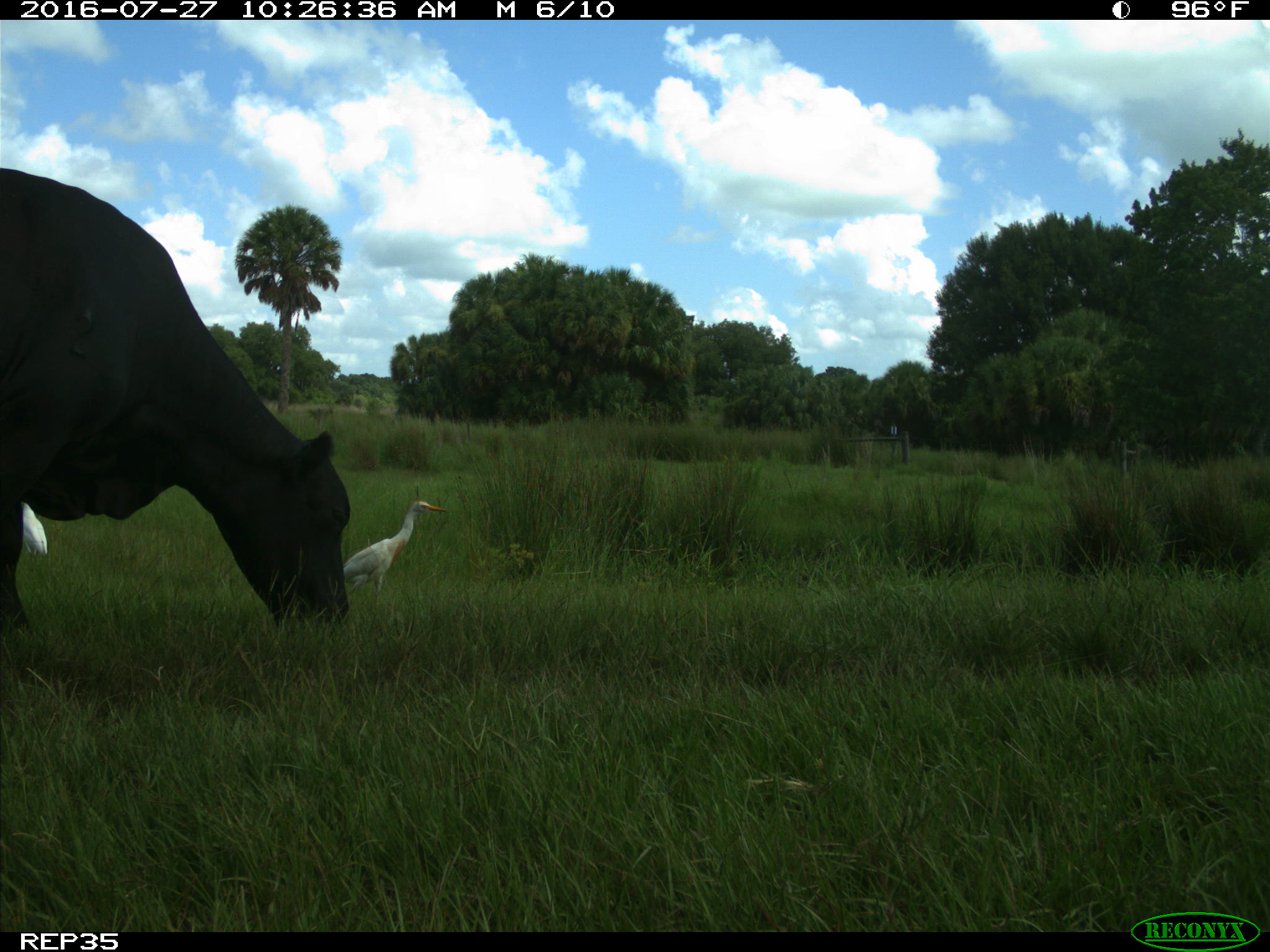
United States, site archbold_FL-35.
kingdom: Animalia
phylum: Chordata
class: Mammalia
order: Artiodactyla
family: Bovidae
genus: Bos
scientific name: Bos taurus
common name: domestic cow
Bos taurus (domestic cow).